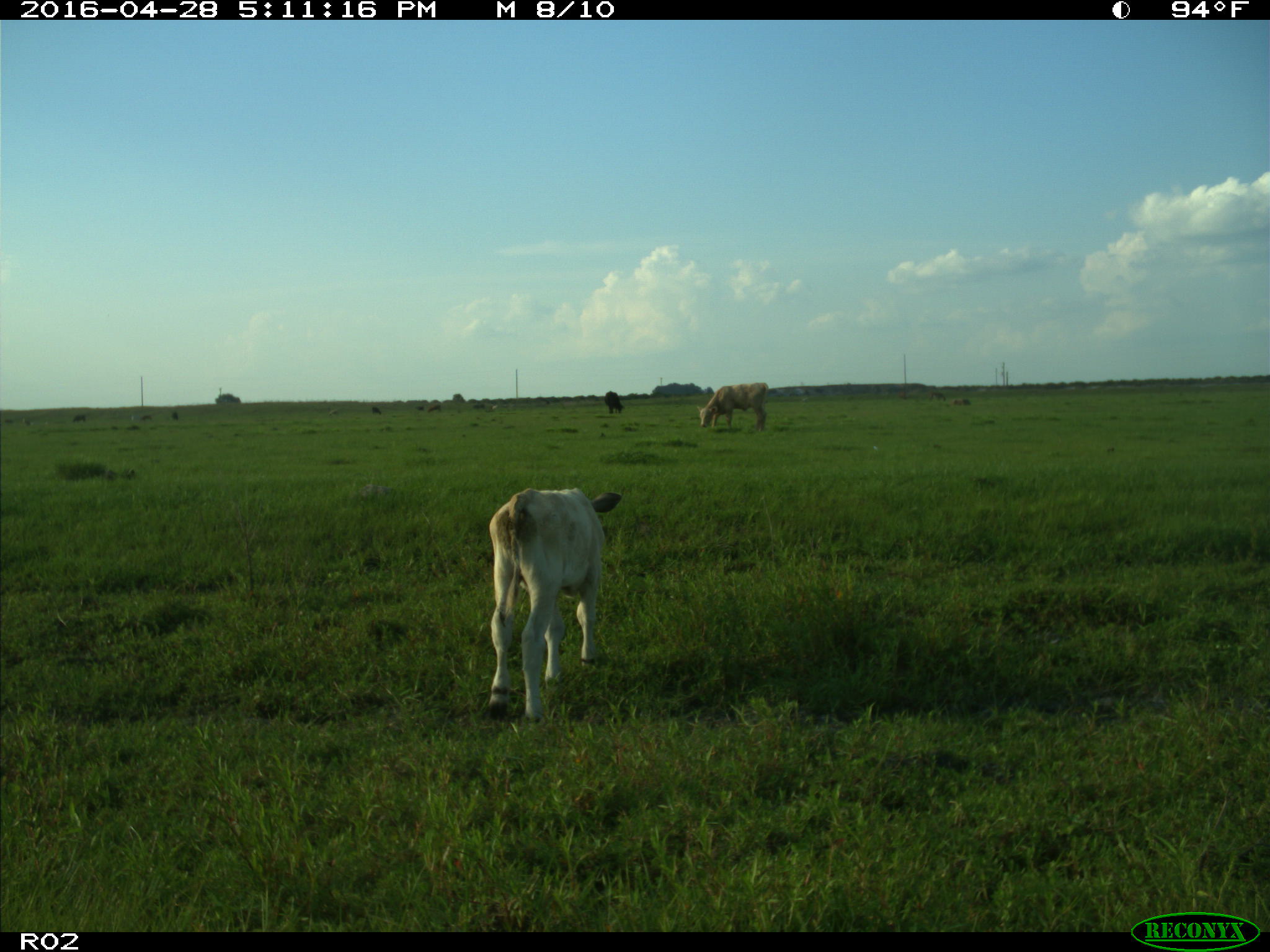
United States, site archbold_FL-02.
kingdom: Animalia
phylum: Chordata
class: Mammalia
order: Artiodactyla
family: Bovidae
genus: Bos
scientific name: Bos taurus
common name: domestic cow